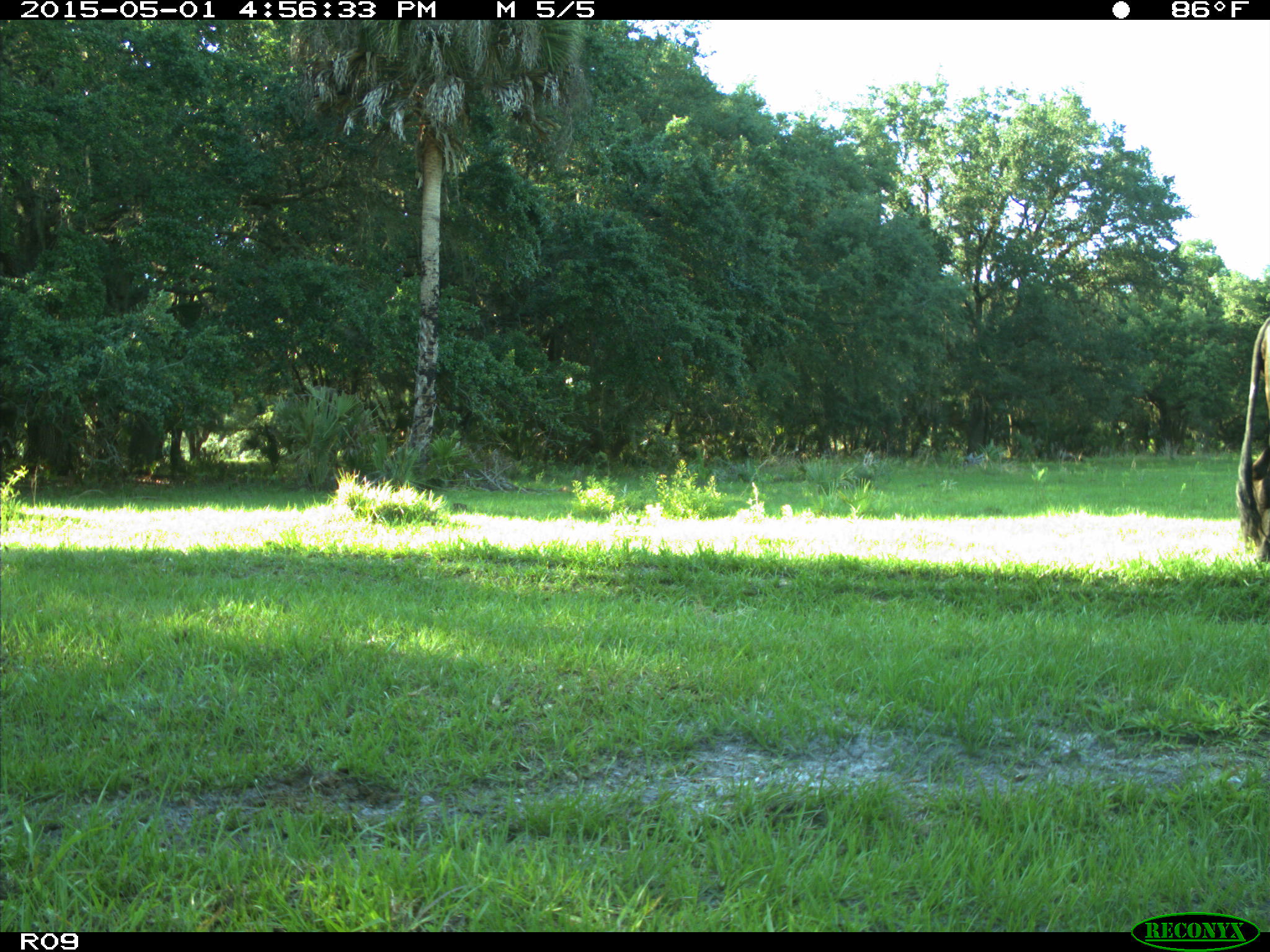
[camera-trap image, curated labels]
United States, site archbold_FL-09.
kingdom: Animalia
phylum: Chordata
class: Mammalia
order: Artiodactyla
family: Bovidae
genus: Bos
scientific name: Bos taurus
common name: domestic cow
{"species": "Bos taurus (domestic cow)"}